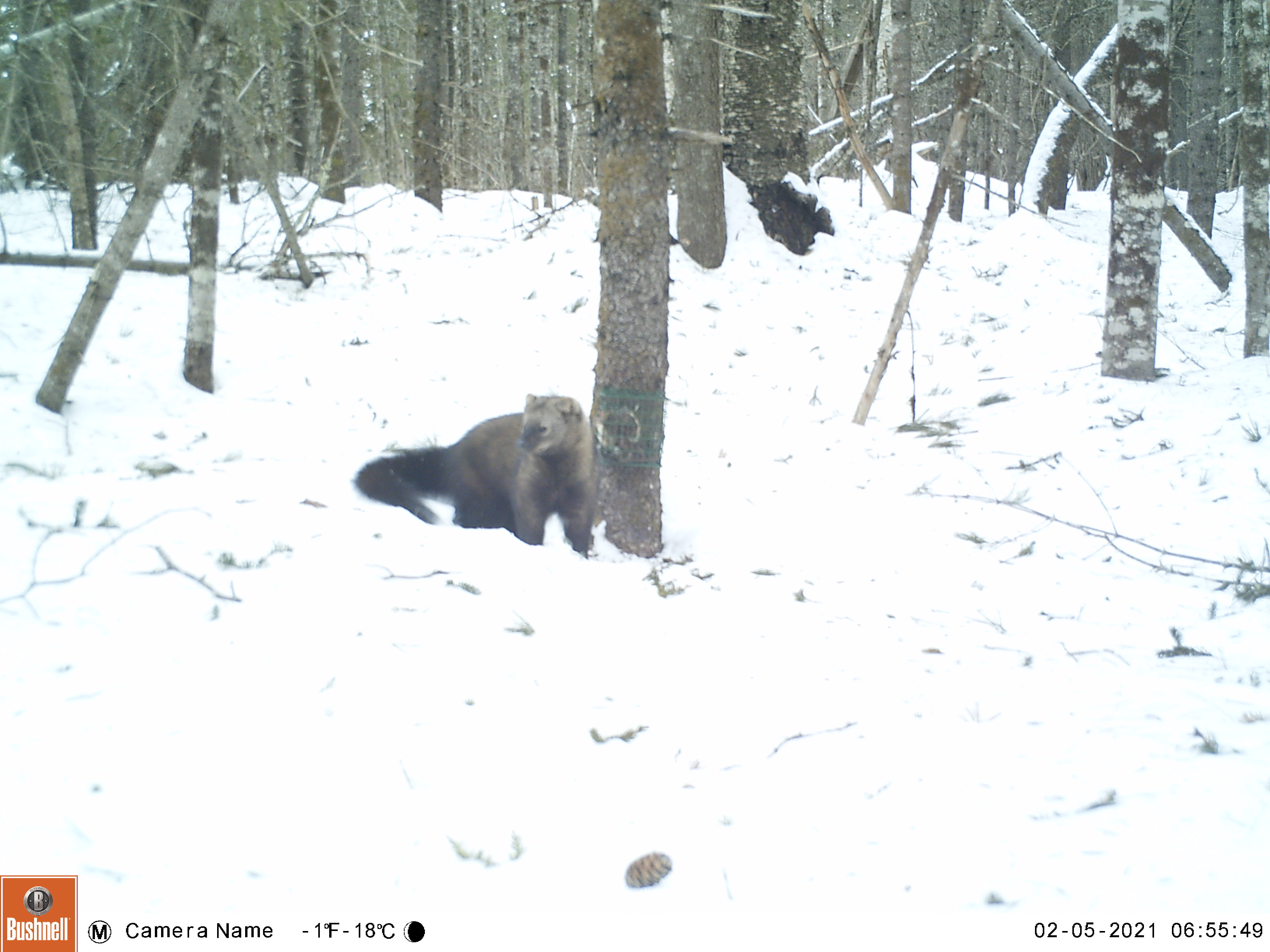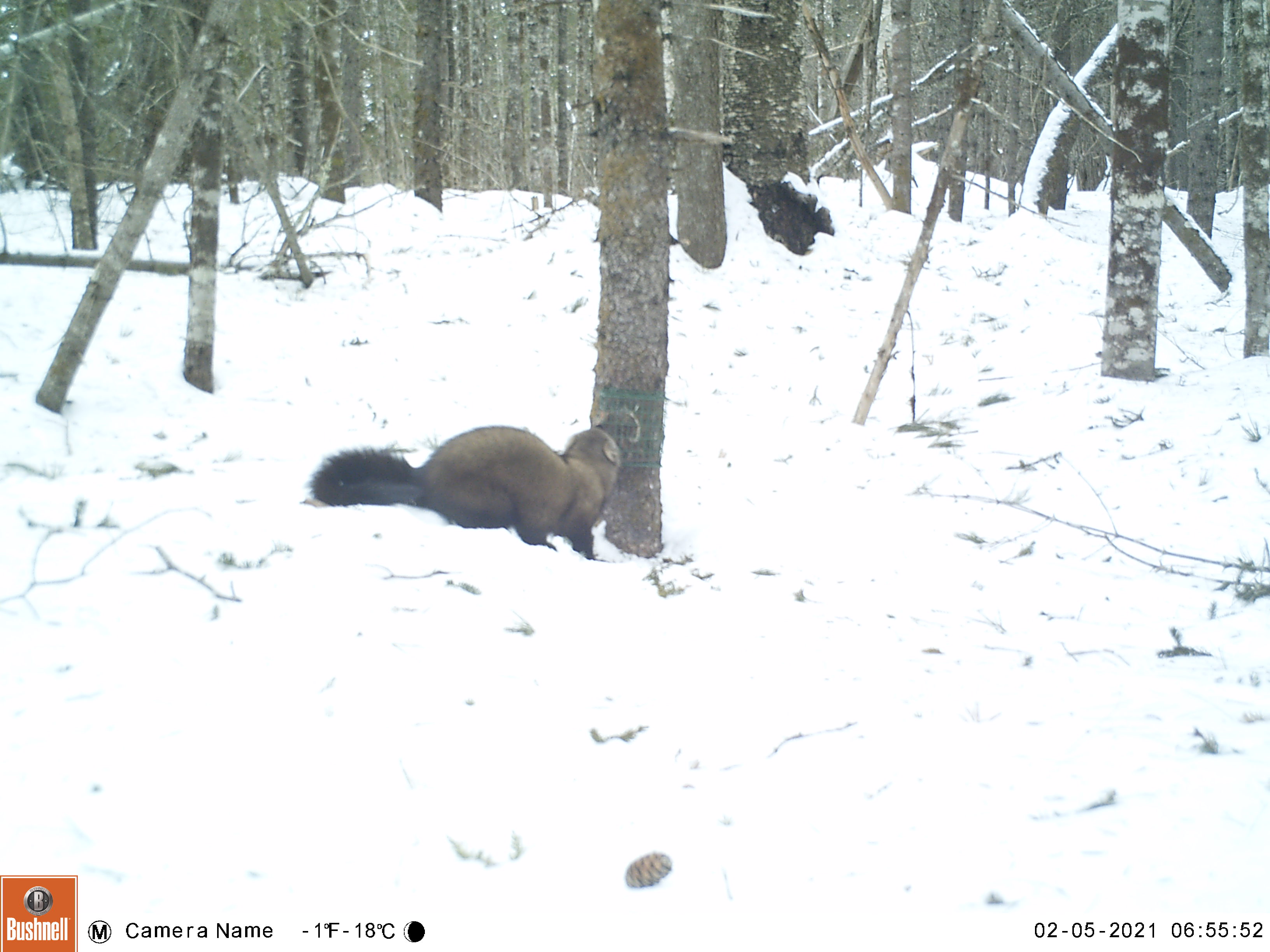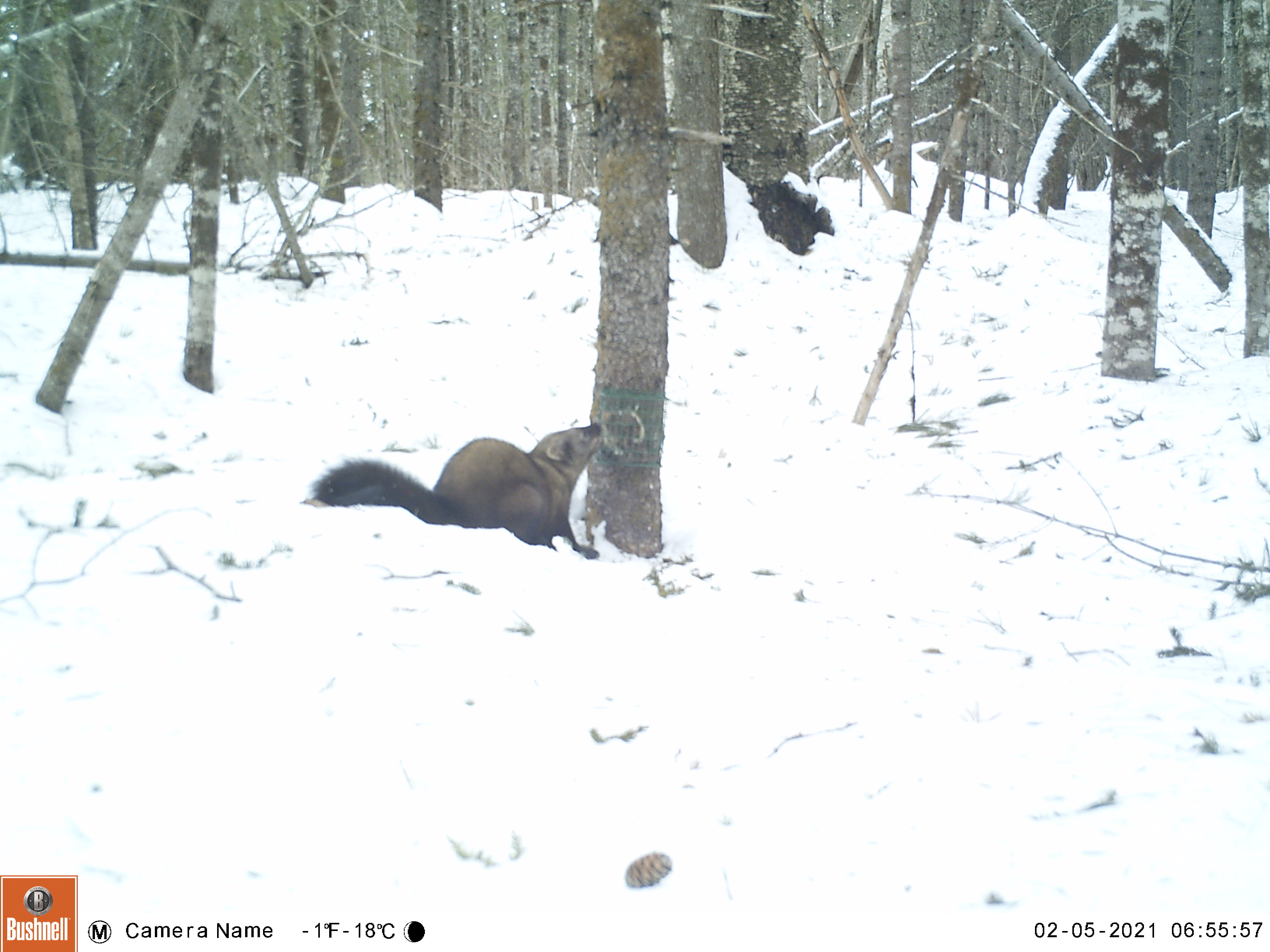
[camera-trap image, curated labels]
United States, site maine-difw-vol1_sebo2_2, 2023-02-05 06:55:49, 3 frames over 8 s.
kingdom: Animalia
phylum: Chordata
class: Mammalia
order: Carnivora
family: Mustelidae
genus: Pekania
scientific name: Pekania pennanti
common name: fisher